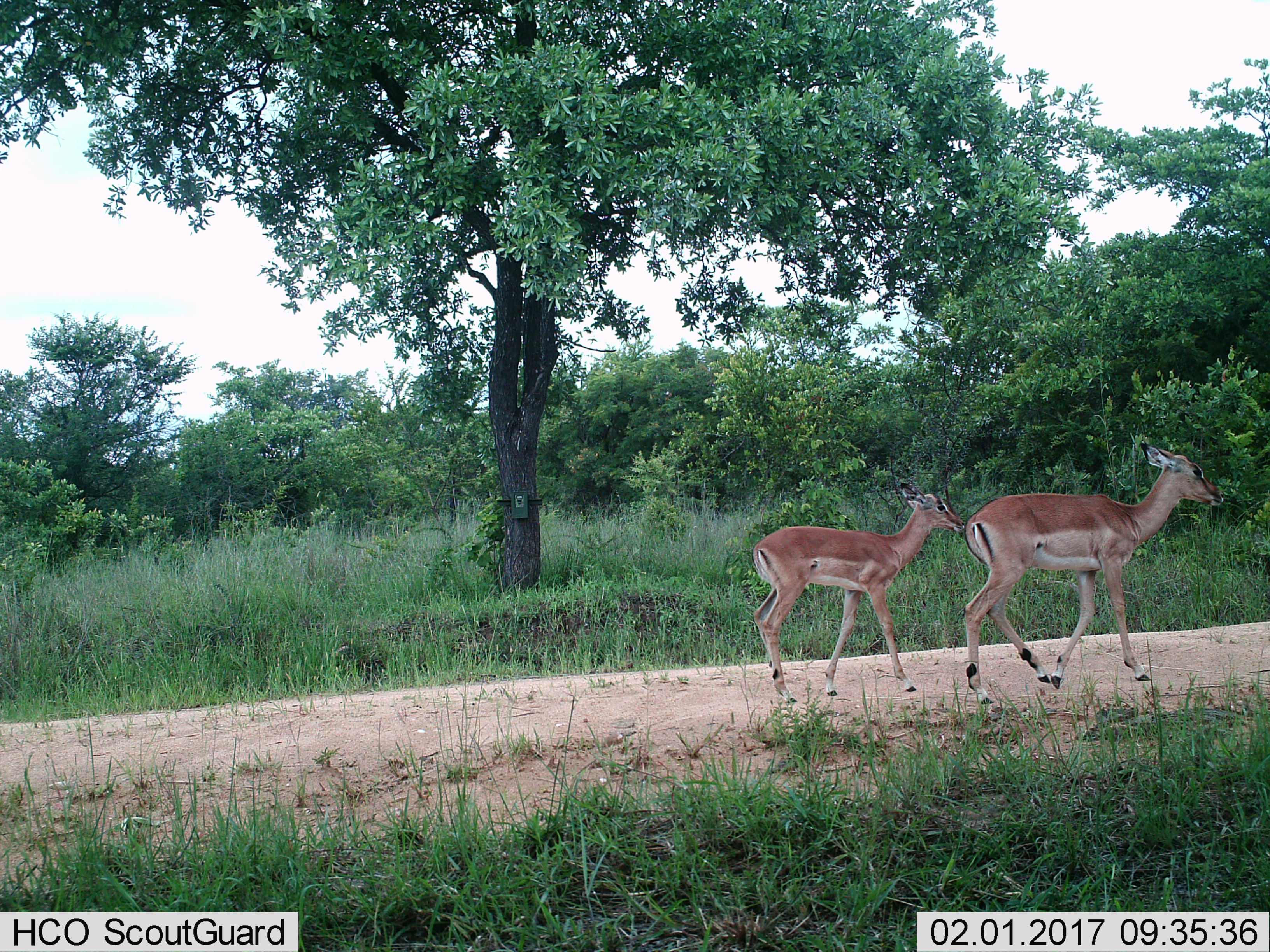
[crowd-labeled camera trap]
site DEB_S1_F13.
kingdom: Animalia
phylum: Chordata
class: Mammalia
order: Artiodactyla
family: Bovidae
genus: Aepyceros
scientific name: Aepyceros melampus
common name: impala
Impala (Aepyceros melampus), count 2. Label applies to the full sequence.